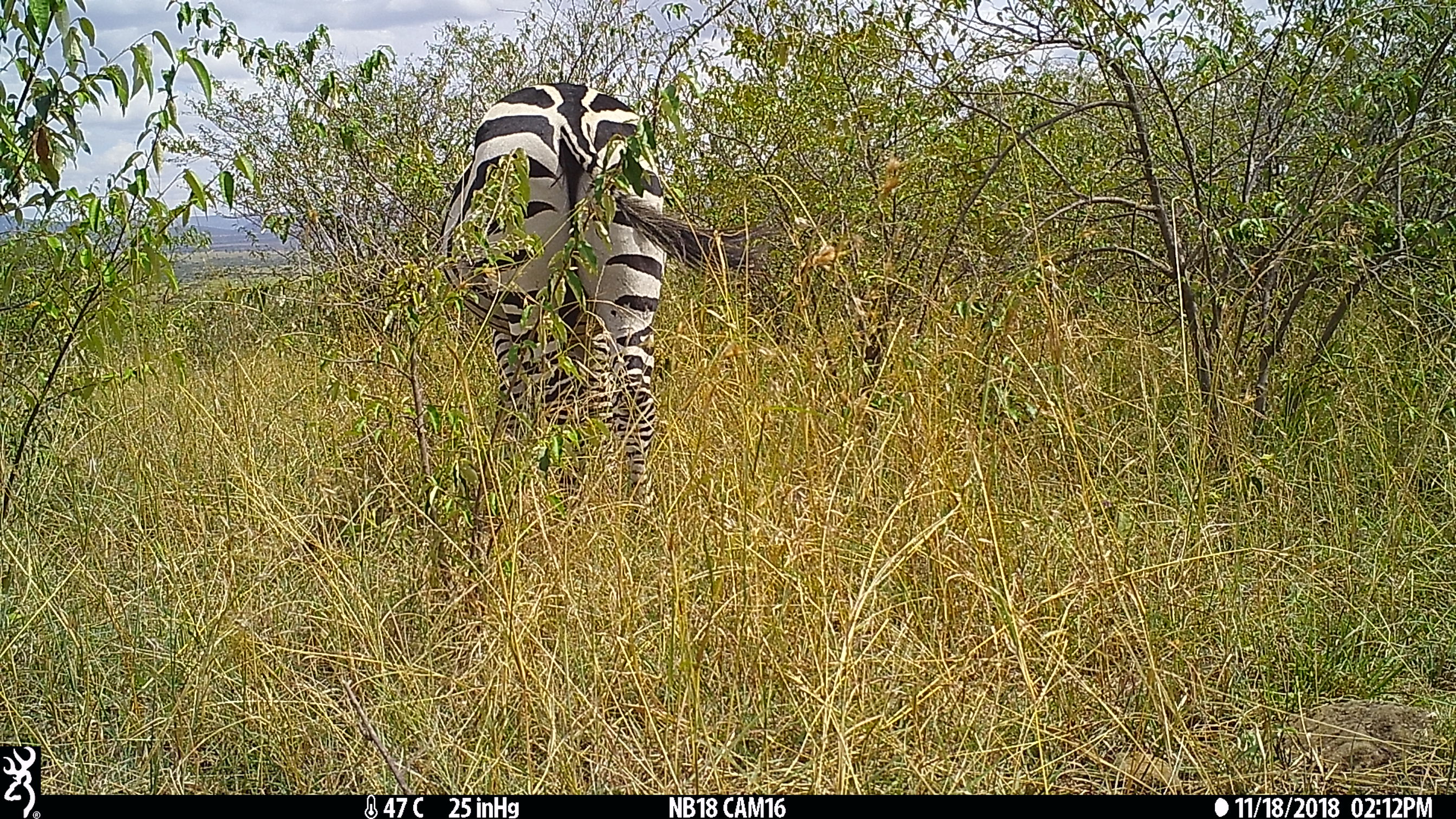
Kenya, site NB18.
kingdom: Animalia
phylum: Chordata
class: Mammalia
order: Perissodactyla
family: Equidae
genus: Equus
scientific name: Equus quagga burchellii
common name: burchell's zebra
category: zebra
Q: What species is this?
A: Zebra (burchell's zebra) (Equus quagga burchellii).